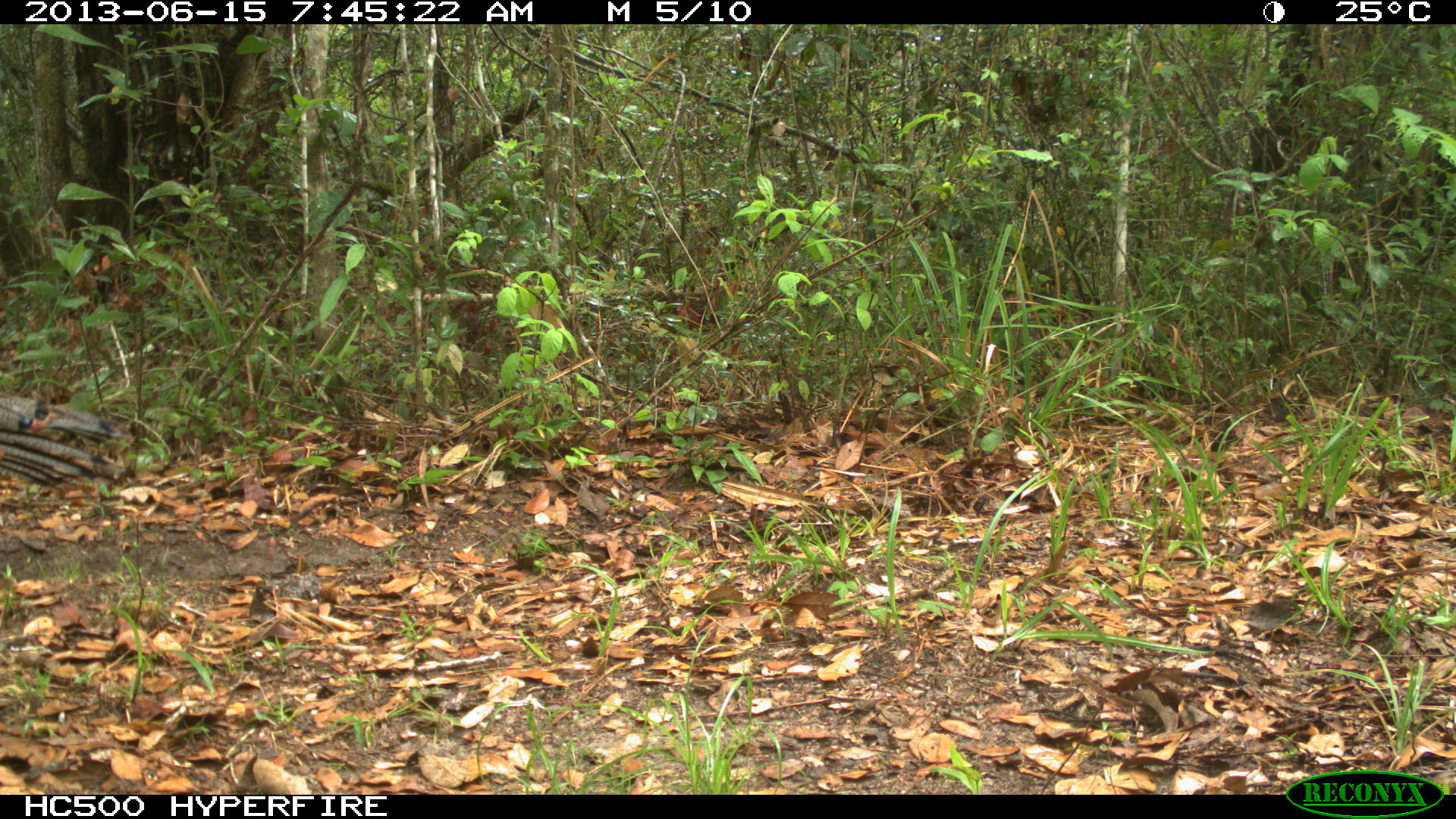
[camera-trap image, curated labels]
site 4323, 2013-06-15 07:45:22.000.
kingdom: Animalia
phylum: Chordata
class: Aves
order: Galliformes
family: Phasianidae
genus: Meleagris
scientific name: Meleagris ocellata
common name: ocellated turkey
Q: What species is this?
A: Meleagris ocellata (ocellated turkey).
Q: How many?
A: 1.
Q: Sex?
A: Female.